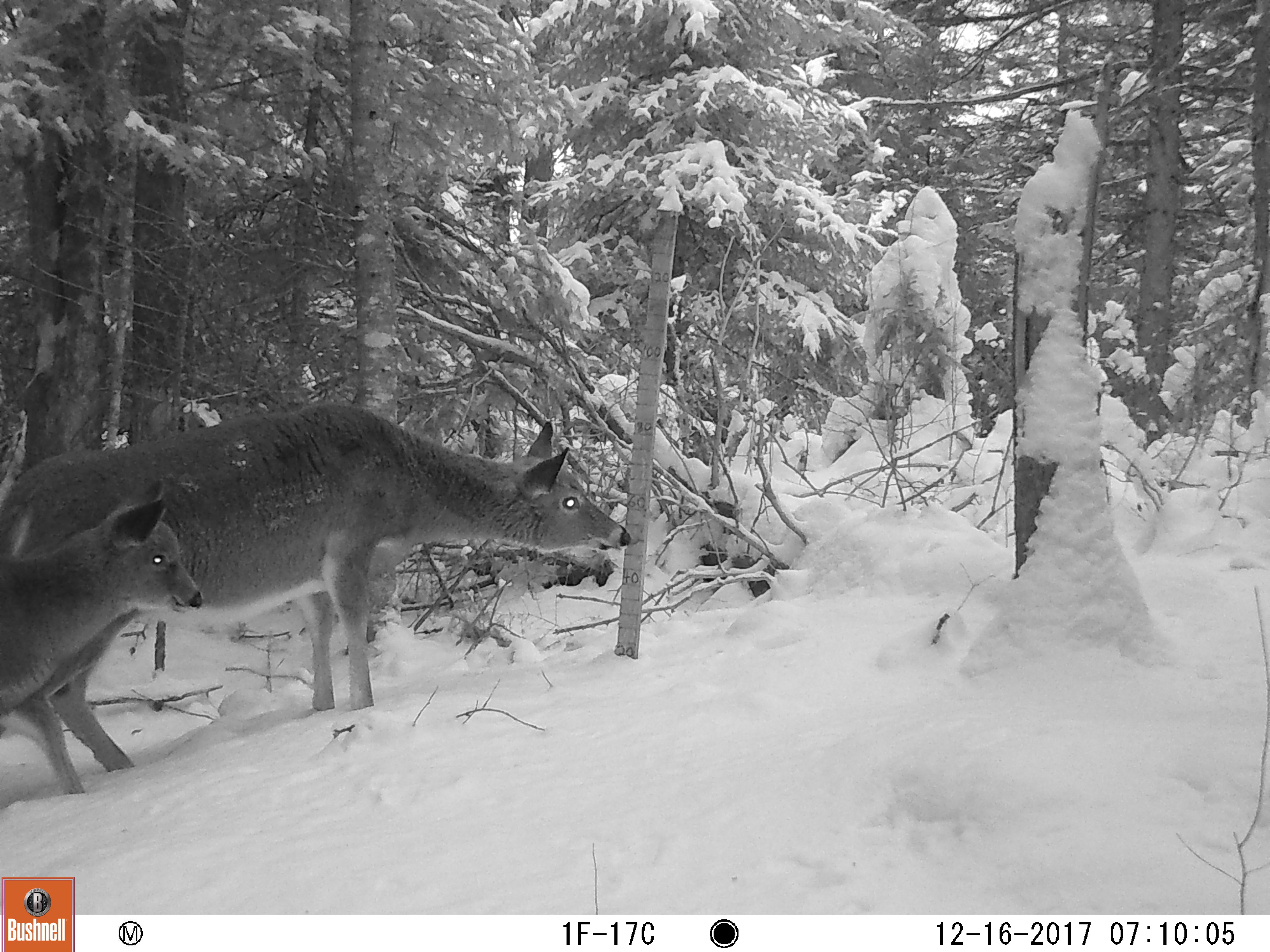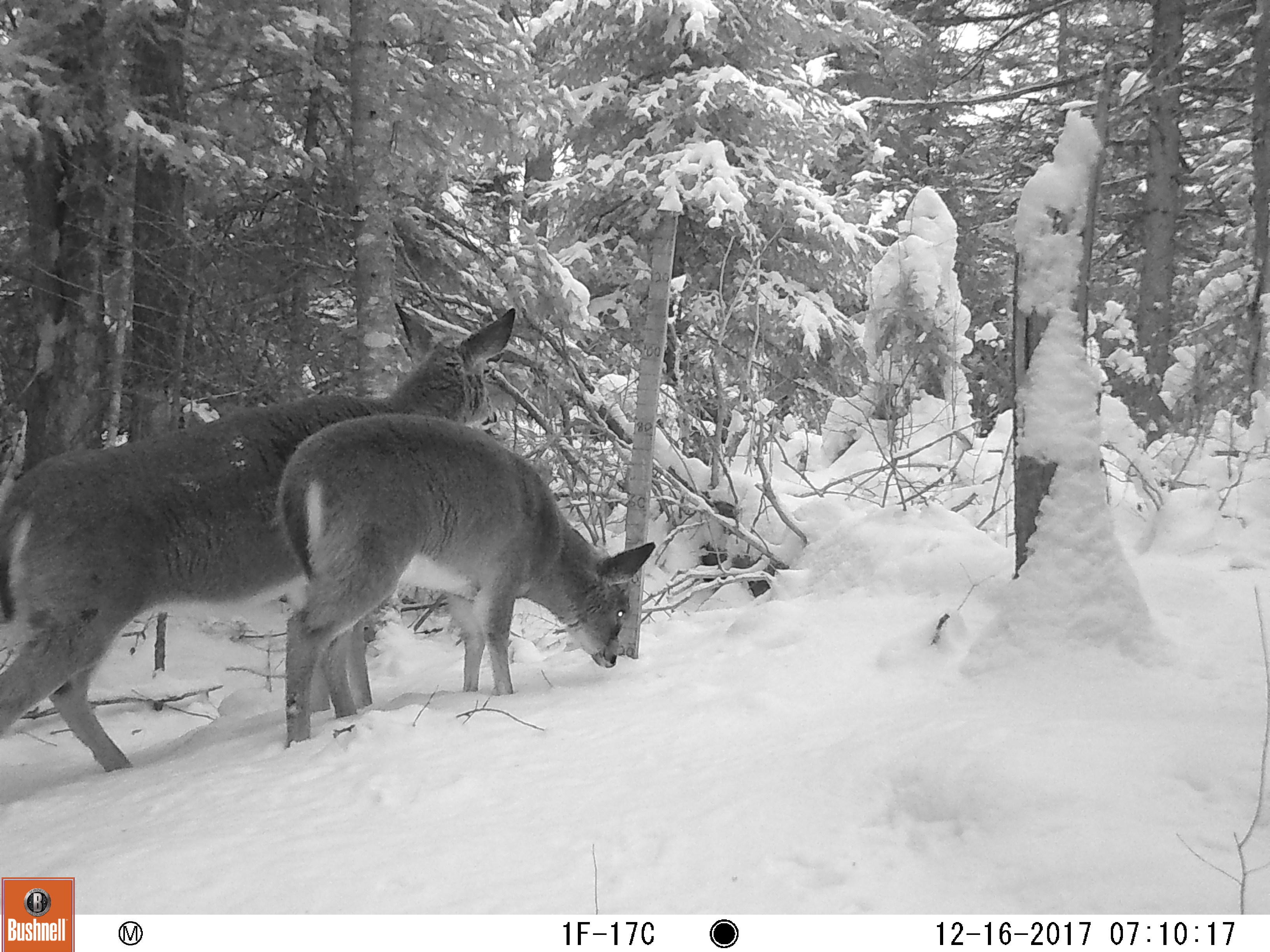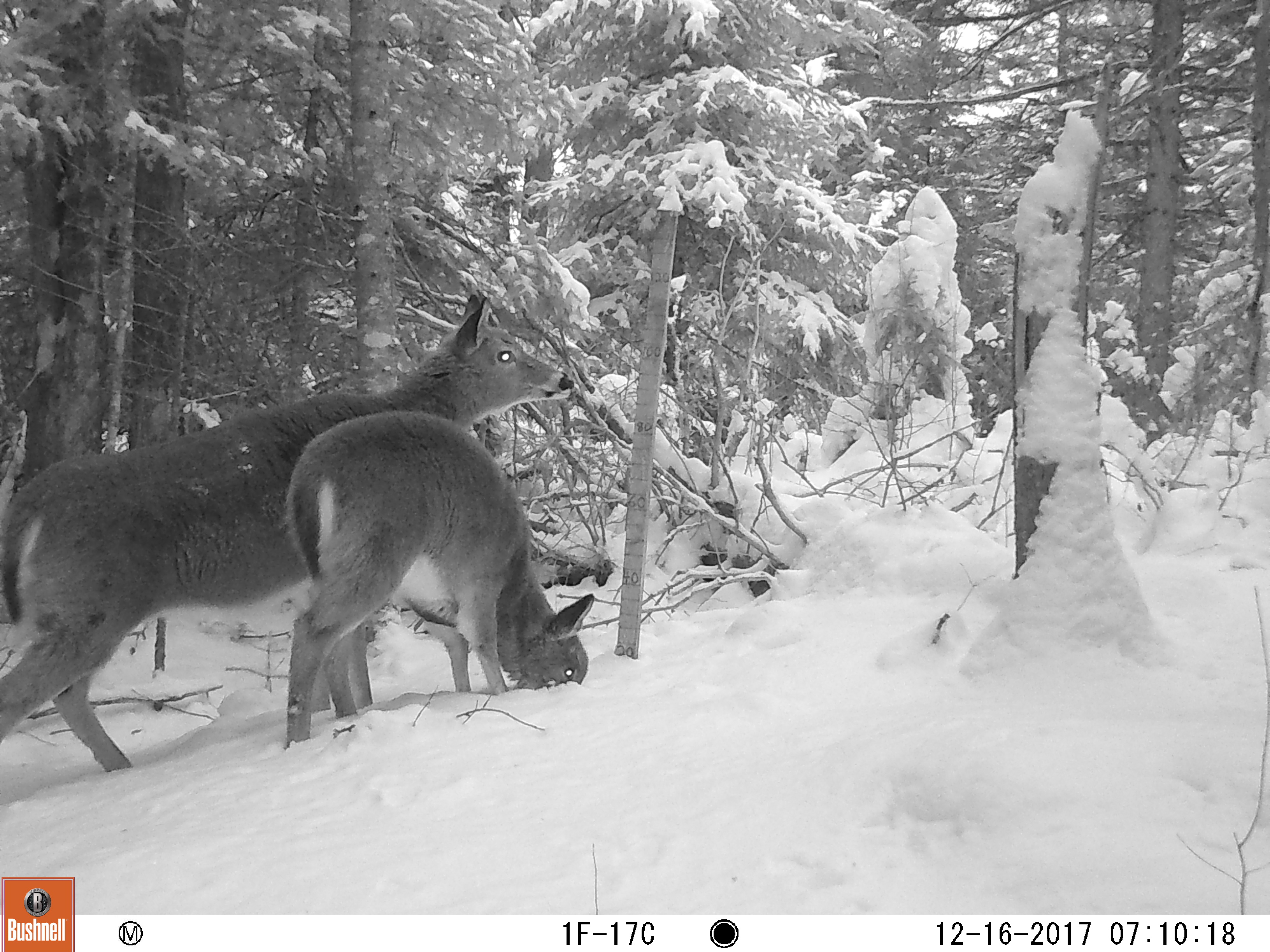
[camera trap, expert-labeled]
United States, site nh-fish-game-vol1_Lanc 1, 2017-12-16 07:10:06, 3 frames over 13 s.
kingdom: Animalia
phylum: Chordata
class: Mammalia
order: Artiodactyla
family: Cervidae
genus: Odocoileus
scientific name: Odocoileus virginianus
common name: white-tailed deer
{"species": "white-tailed deer (Odocoileus virginianus)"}